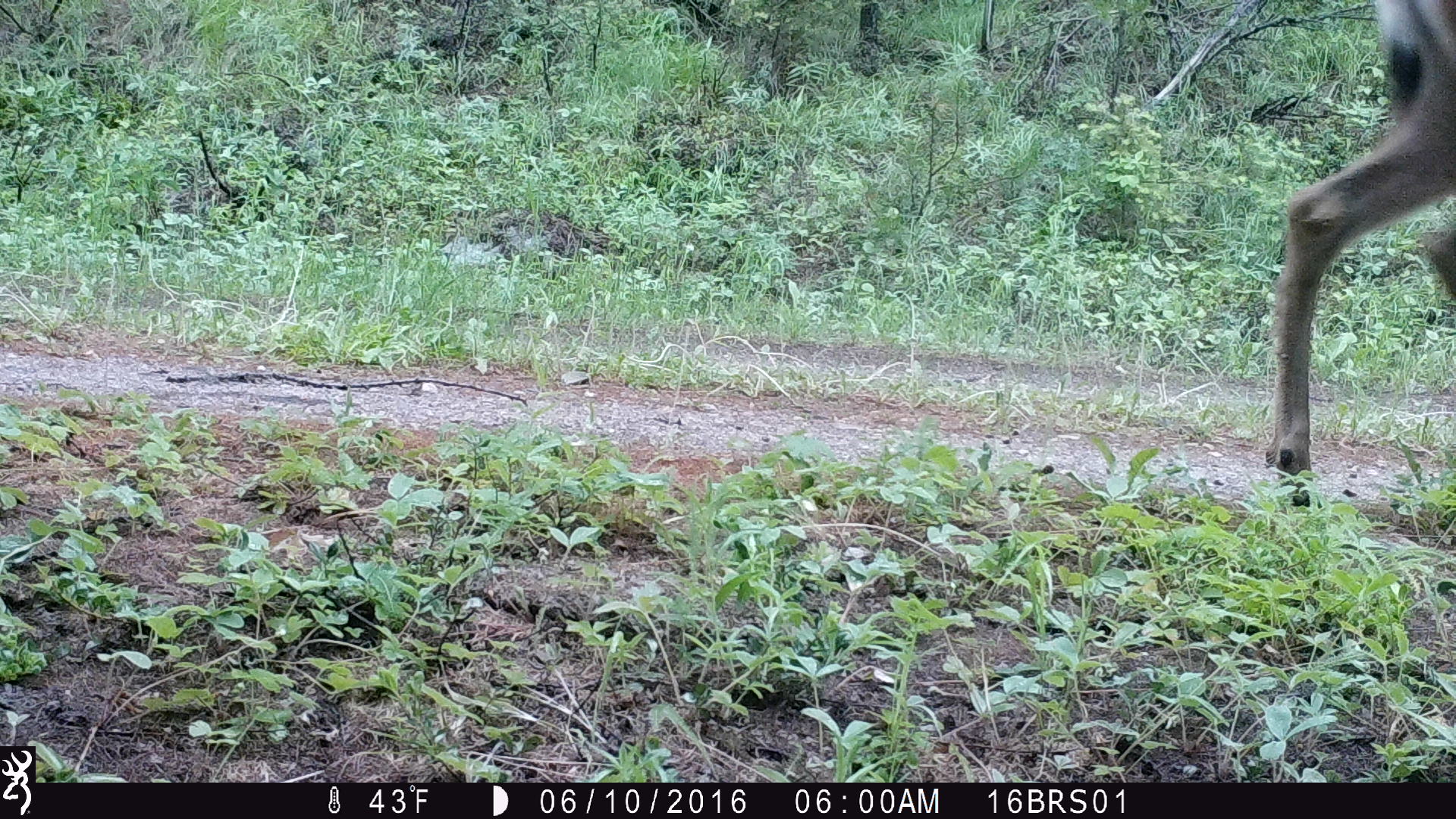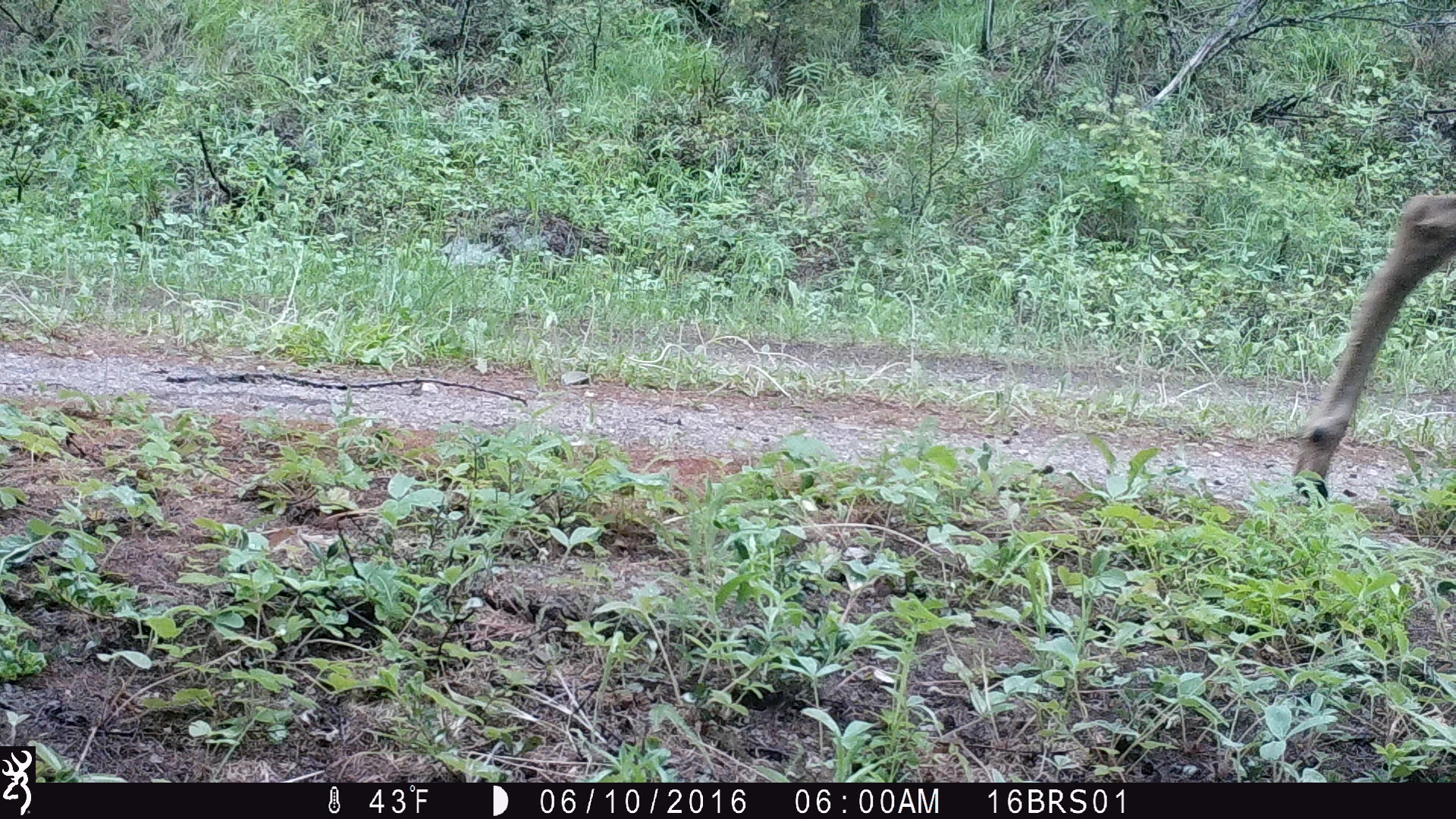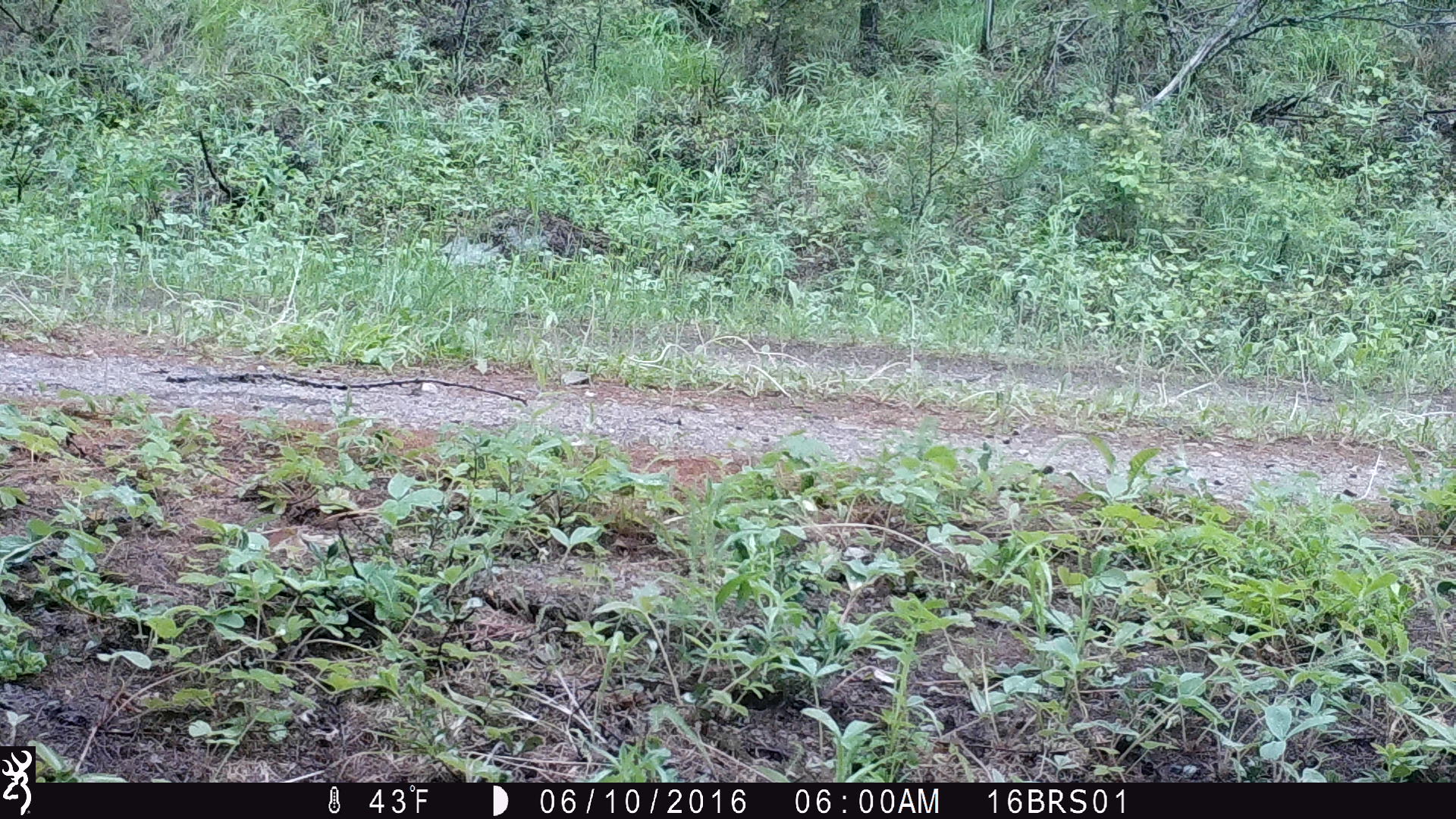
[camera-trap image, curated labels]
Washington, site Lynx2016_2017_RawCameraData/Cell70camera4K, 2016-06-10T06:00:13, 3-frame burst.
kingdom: Animalia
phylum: Chordata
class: Mammalia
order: Artiodactyla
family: Cervidae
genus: Odocoileus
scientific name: Odocoileus hemionus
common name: mule deer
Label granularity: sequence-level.